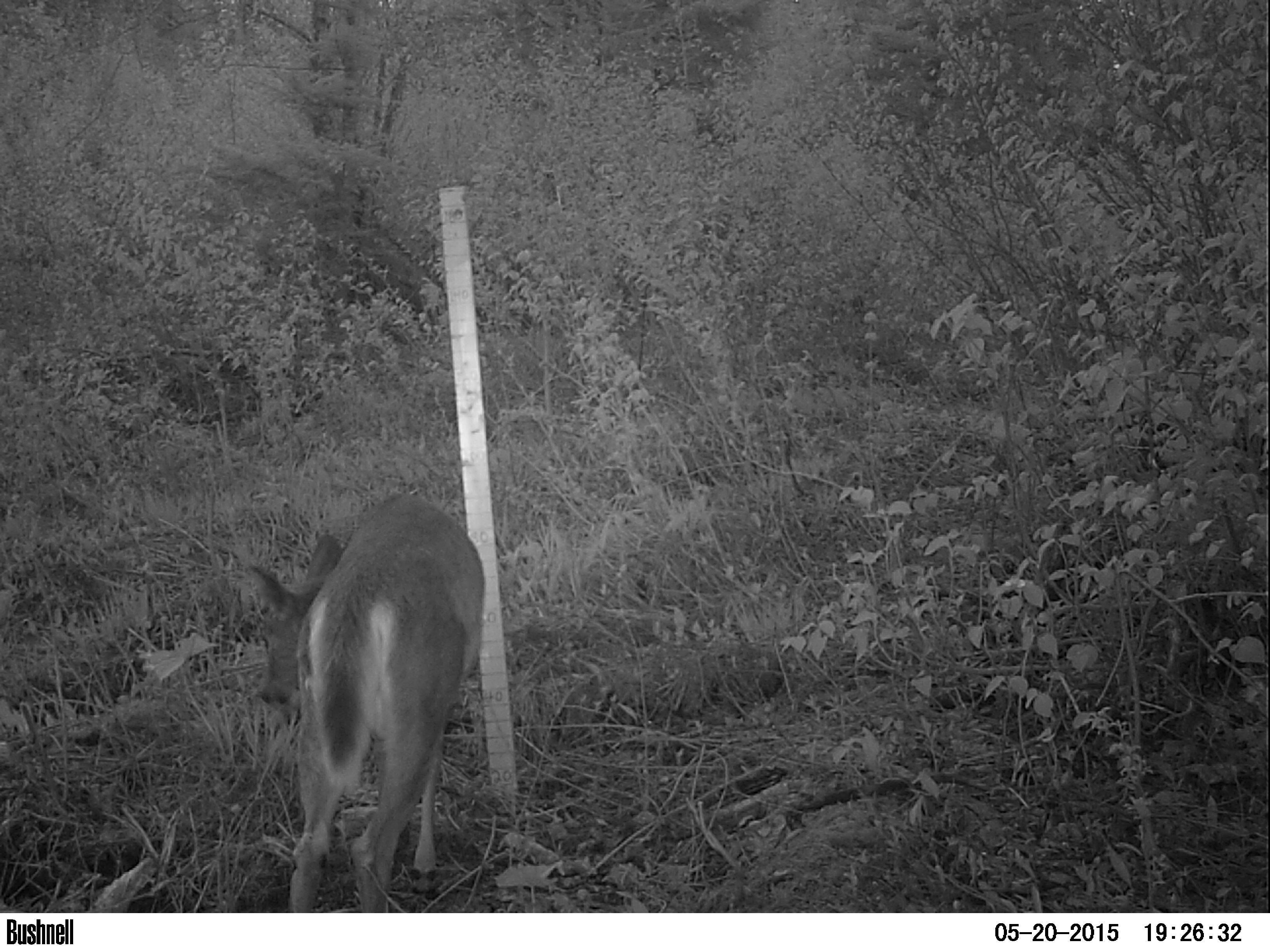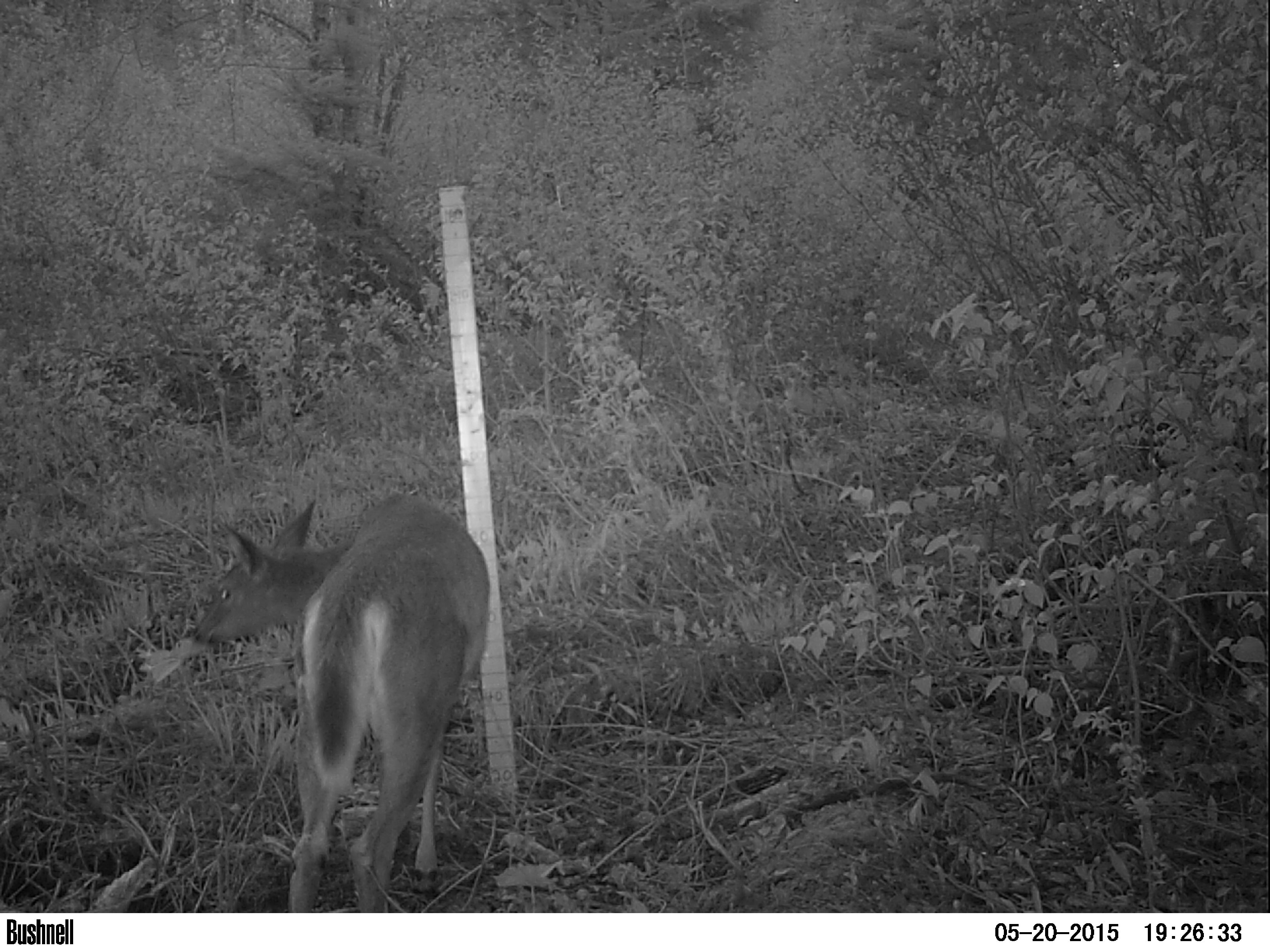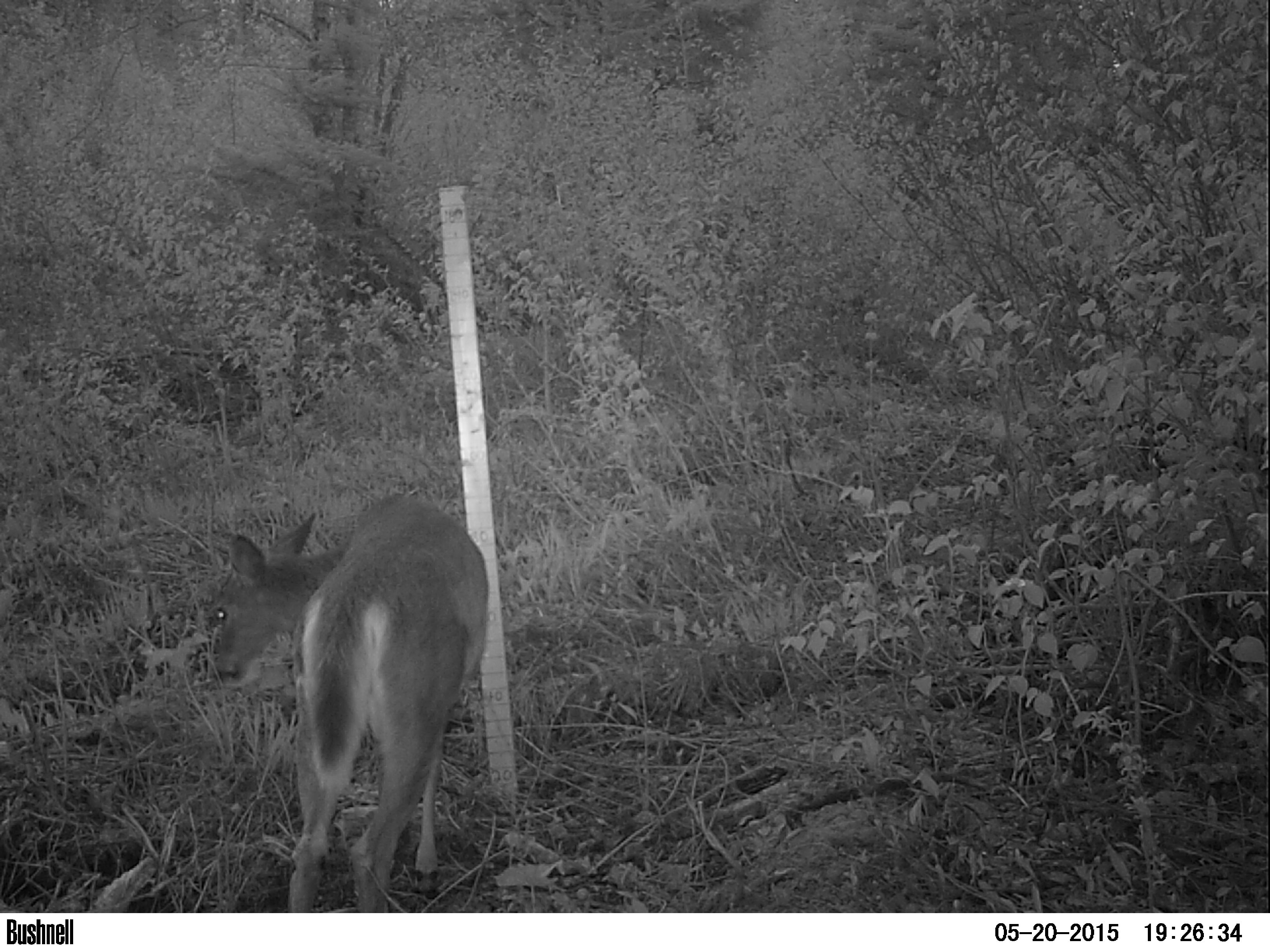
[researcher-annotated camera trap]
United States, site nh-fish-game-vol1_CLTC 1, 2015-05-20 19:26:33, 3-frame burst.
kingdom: Animalia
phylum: Chordata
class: Mammalia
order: Artiodactyla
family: Cervidae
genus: Odocoileus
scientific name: Odocoileus virginianus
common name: white-tailed deer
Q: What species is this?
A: White-tailed deer (Odocoileus virginianus).